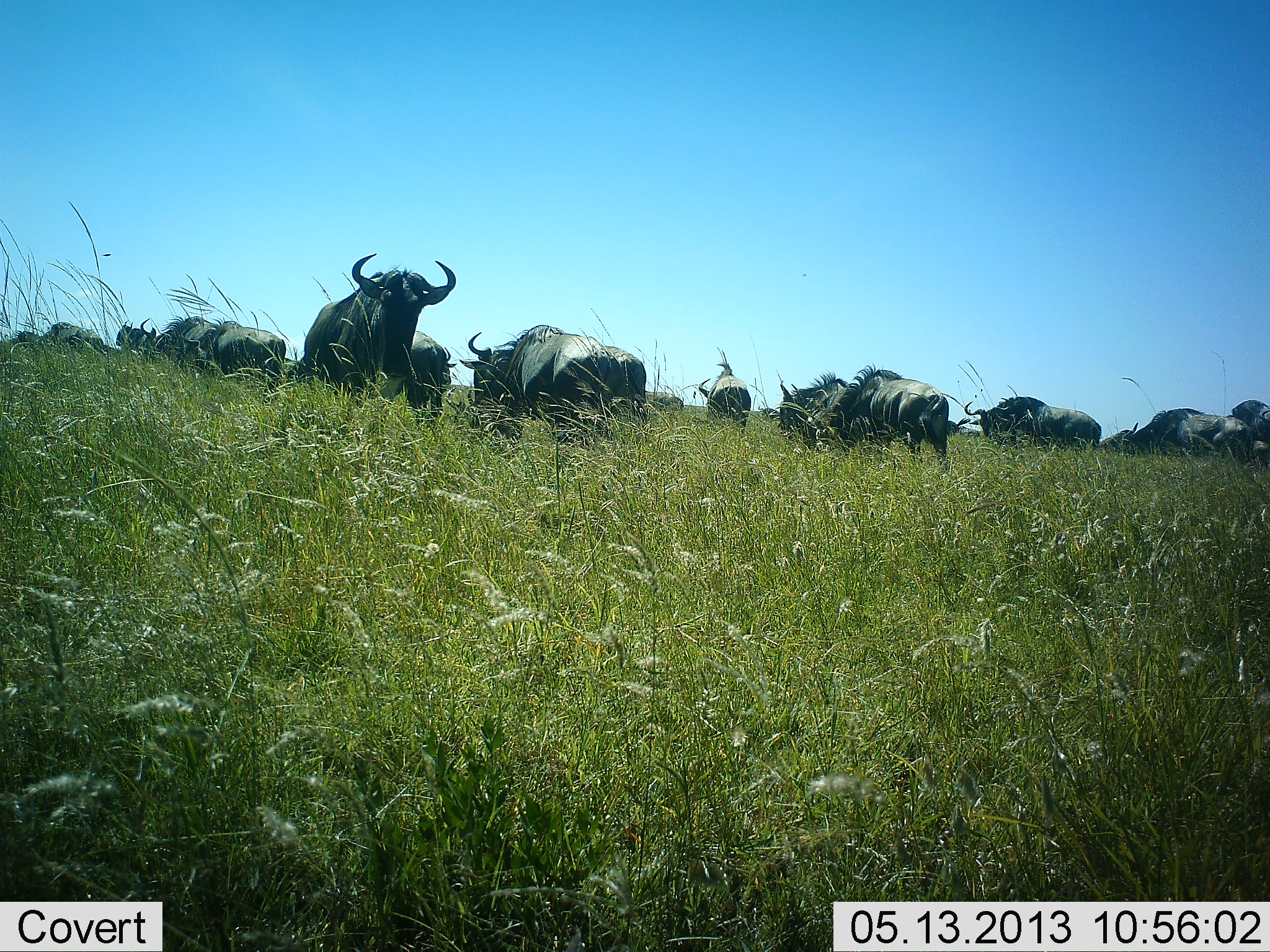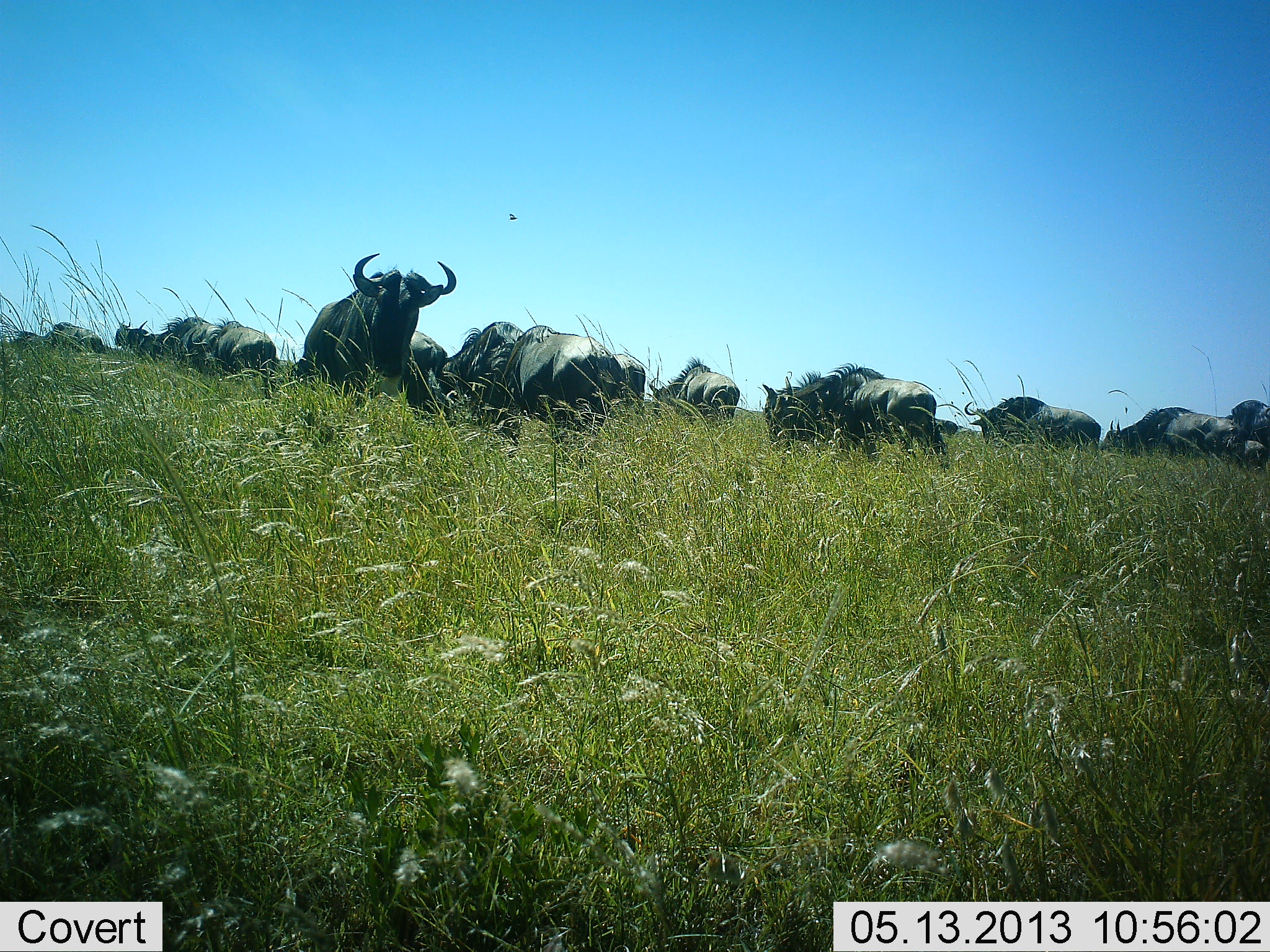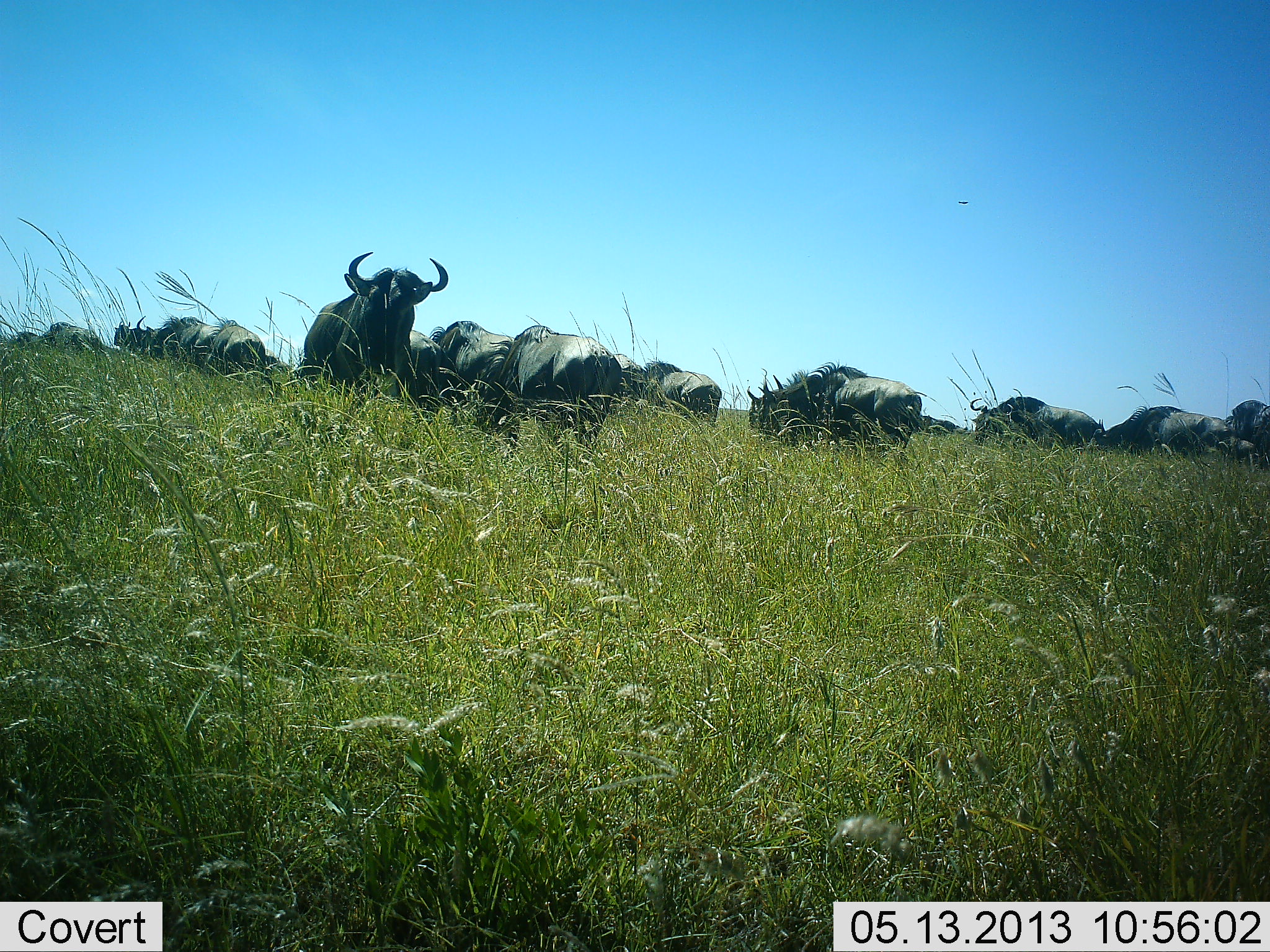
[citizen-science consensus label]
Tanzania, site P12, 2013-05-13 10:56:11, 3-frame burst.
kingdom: Animalia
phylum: Chordata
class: Mammalia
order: Artiodactyla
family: Bovidae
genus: Connochaetes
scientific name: Connochaetes taurinus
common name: blue wildebeest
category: wildebeest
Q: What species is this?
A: Wildebeest (blue wildebeest) (Connochaetes taurinus).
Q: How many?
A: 11-50.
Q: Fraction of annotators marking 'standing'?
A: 79%.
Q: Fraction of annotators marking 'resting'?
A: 14%.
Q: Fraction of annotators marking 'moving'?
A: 57%.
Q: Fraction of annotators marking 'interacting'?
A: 14%.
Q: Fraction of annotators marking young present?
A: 0%.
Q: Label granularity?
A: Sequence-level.